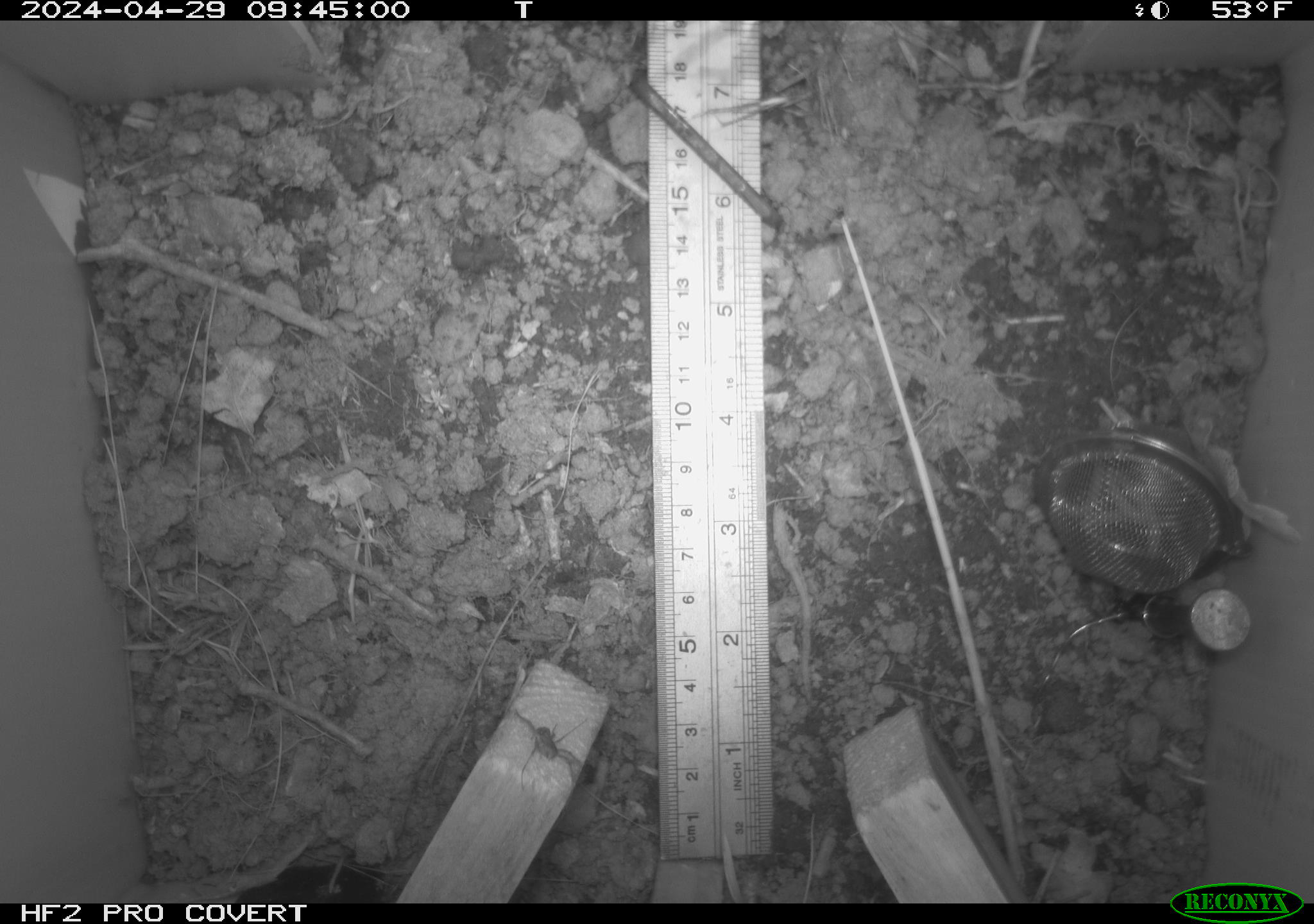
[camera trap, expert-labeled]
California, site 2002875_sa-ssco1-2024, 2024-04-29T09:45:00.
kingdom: Animalia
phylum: Arthropoda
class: Arachnida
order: Araneae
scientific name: Araneae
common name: spider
Spider (Araneae).